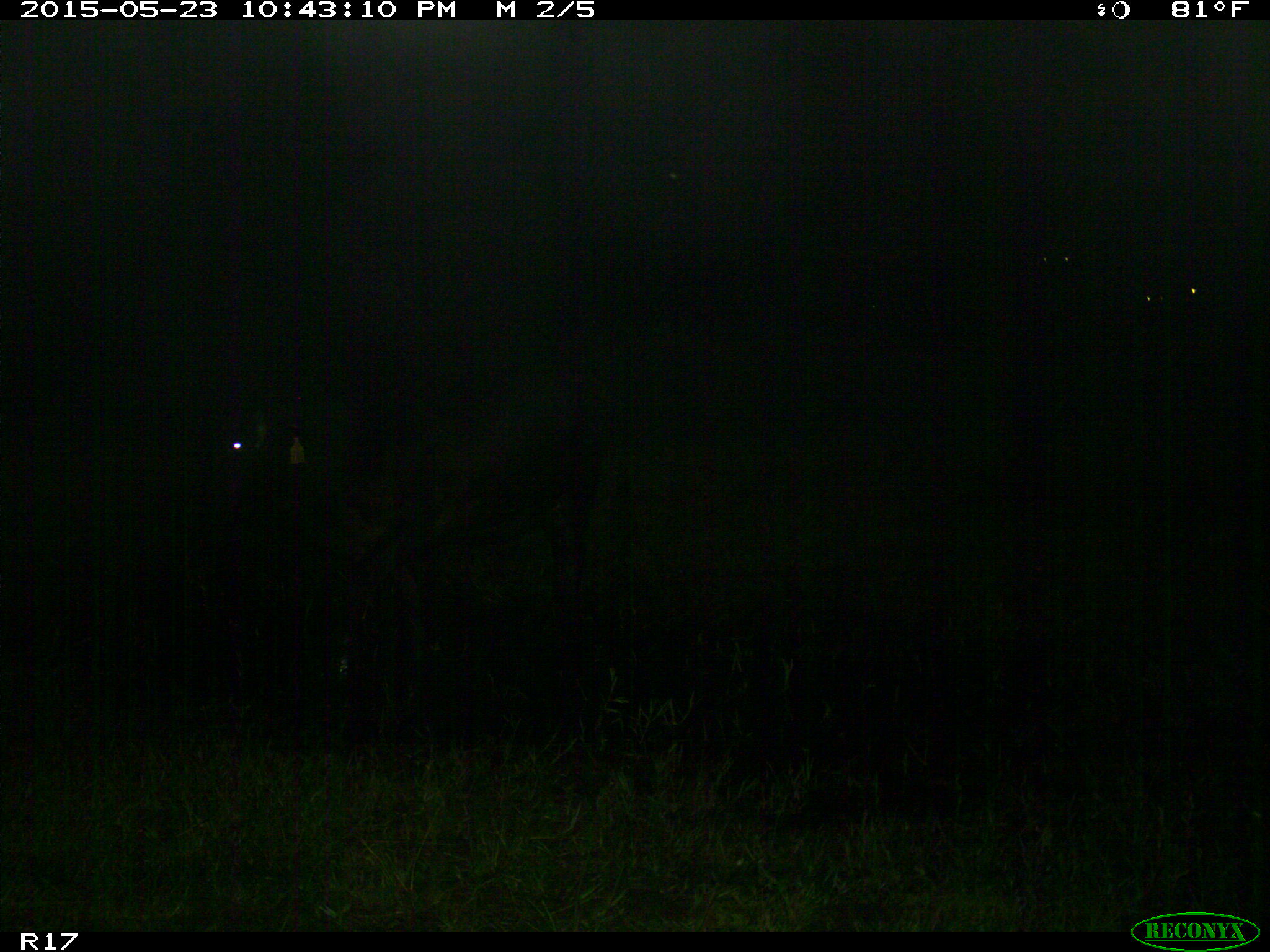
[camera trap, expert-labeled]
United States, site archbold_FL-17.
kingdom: Animalia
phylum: Chordata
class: Mammalia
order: Artiodactyla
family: Bovidae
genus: Bos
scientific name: Bos taurus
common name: domestic cow